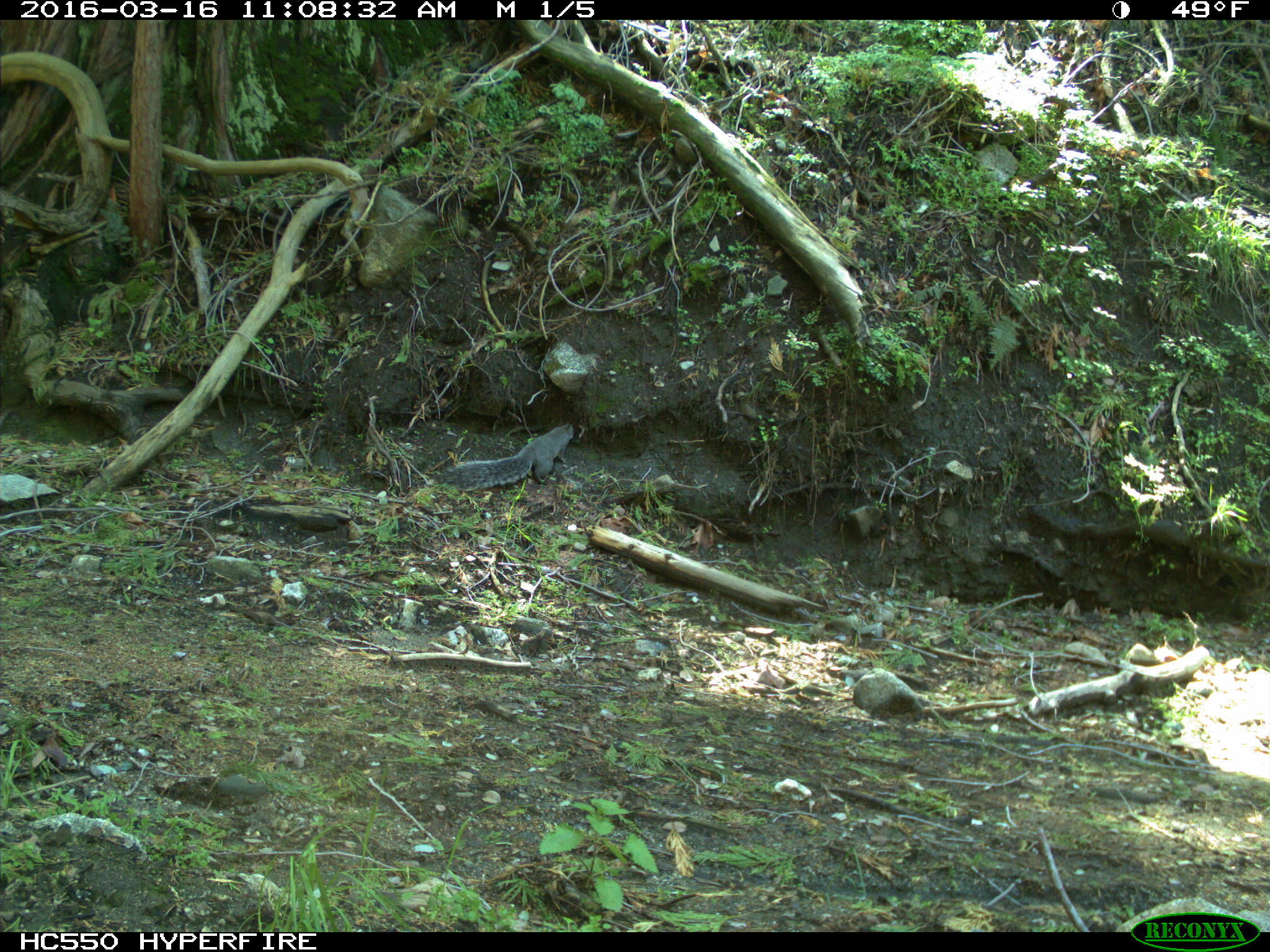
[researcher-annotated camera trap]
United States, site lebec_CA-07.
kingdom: Animalia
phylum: Chordata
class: Mammalia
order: Rodentia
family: Sciuridae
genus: Sciurus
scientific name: Sciurus carolinensis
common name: eastern gray squirrel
Sciurus carolinensis (eastern gray squirrel).